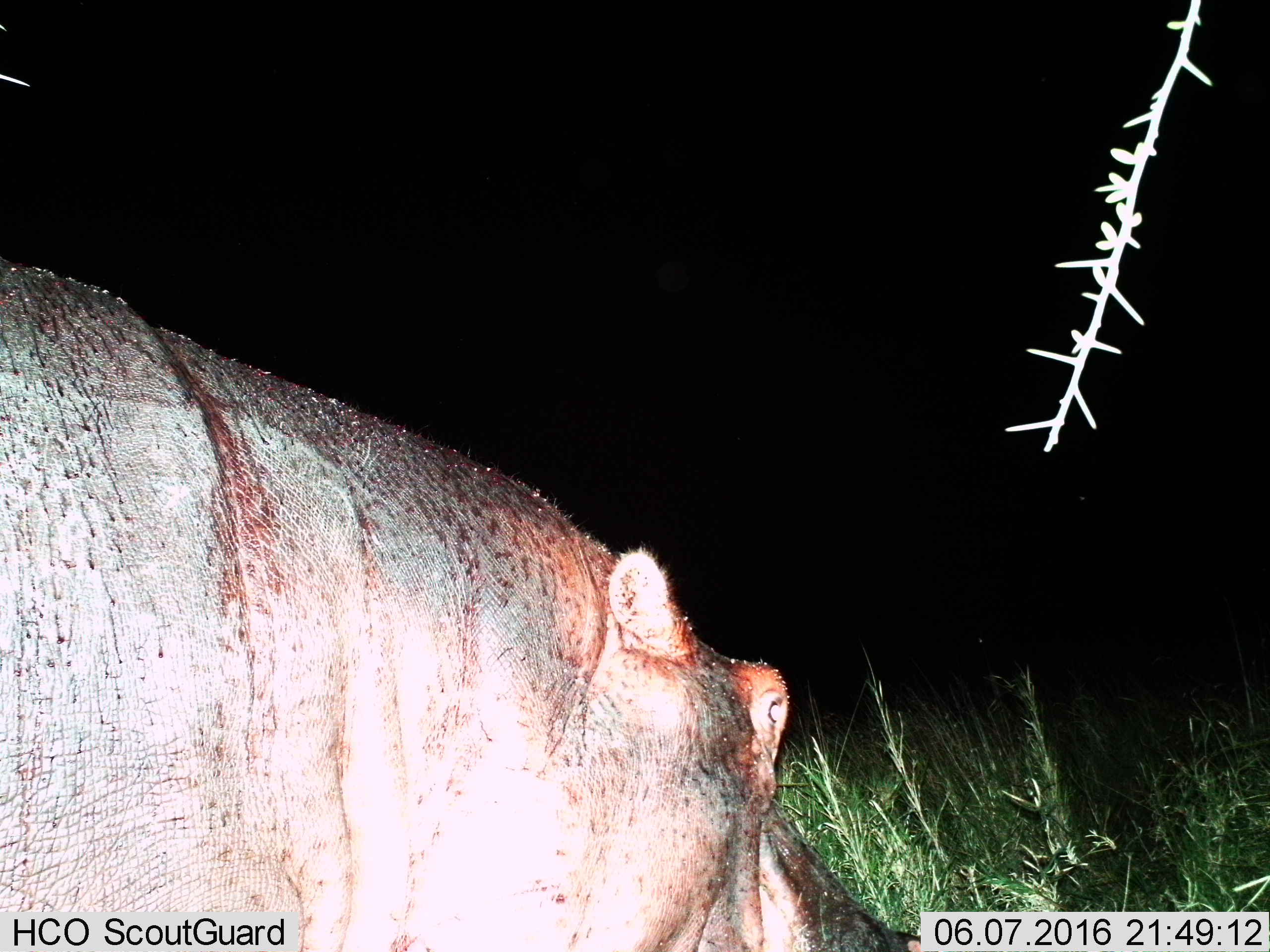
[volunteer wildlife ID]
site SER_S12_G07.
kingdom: Animalia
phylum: Chordata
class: Mammalia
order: Artiodactyla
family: Hippopotamidae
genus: Hippopotamus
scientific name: Hippopotamus amphibius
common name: hippopotamus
Hippopotamus (Hippopotamus amphibius), count 1. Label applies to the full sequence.